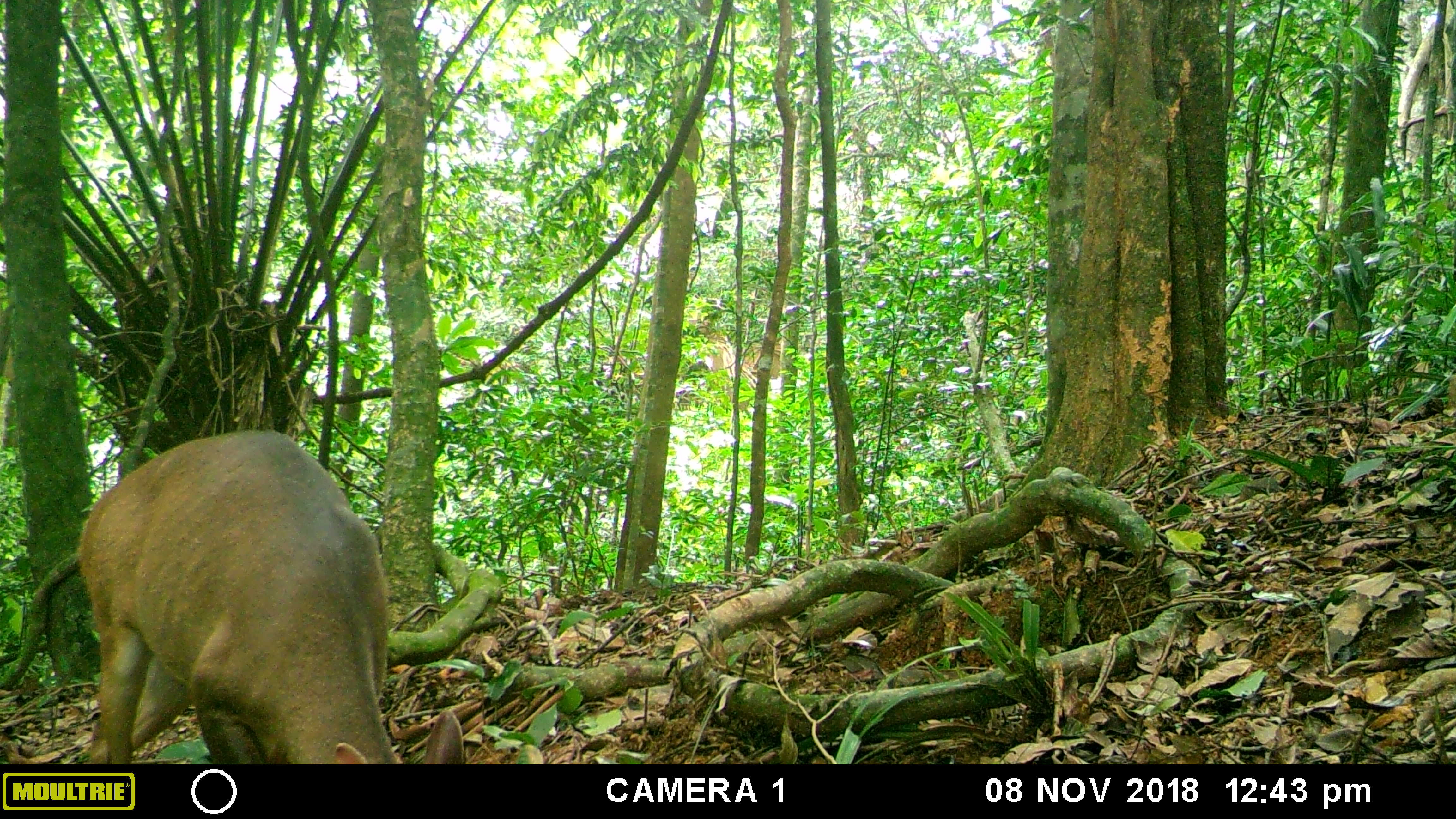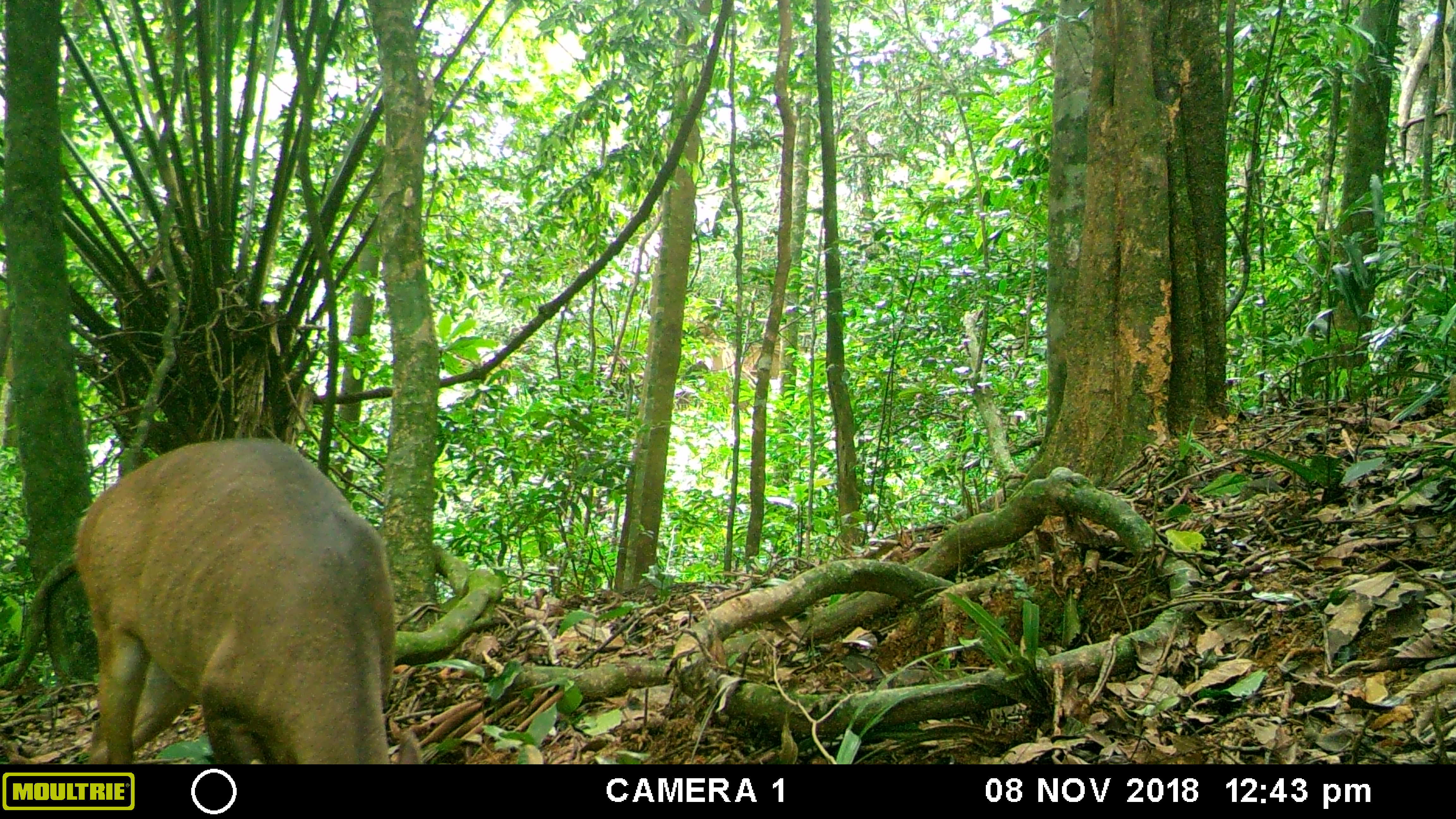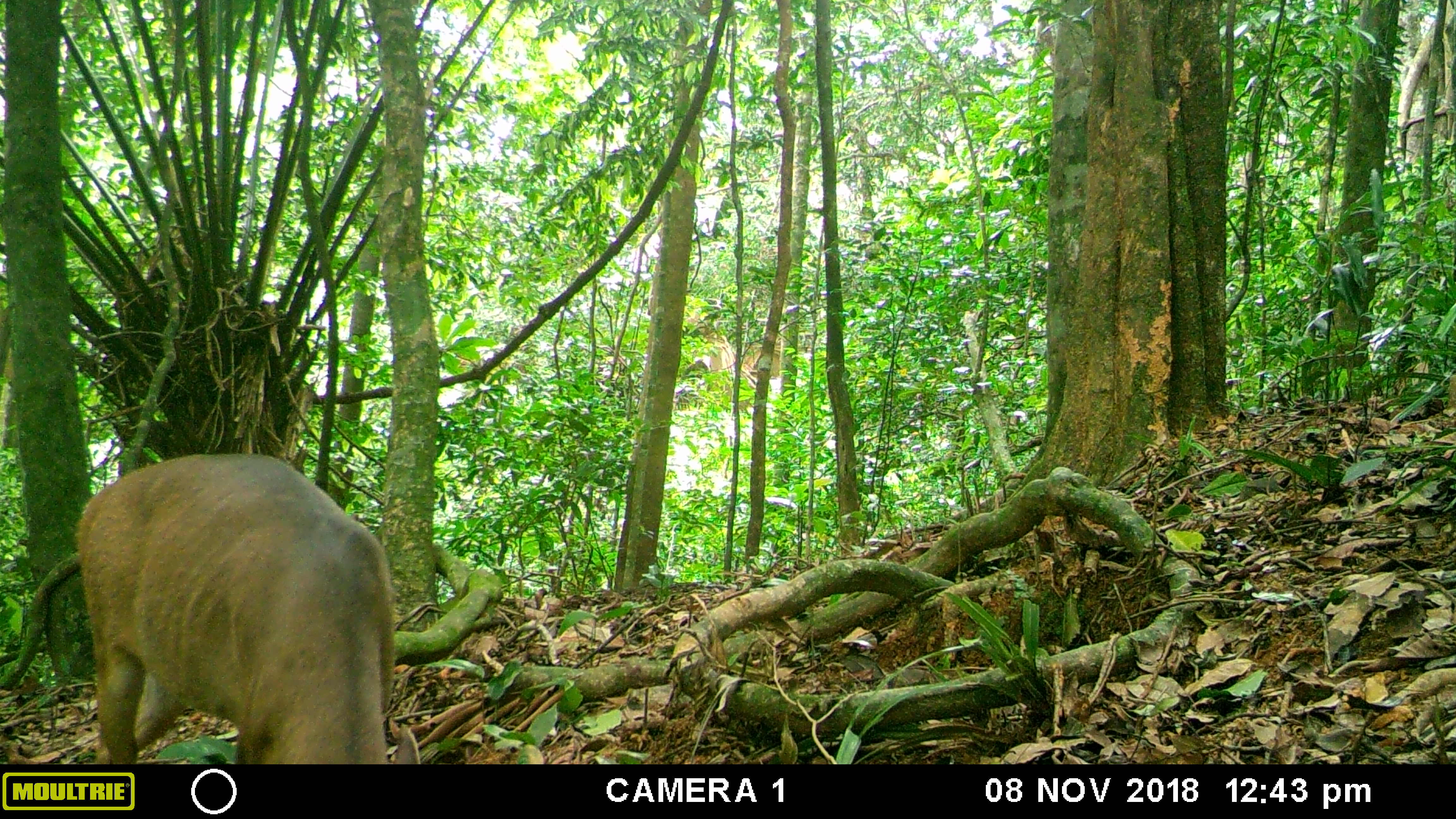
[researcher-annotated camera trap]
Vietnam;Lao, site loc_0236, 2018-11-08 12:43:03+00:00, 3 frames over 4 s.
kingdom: Animalia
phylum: Chordata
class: Mammalia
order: Artiodactyla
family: Cervidae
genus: Muntiacus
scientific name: Muntiacus vuquangensis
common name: large-antlered muntjac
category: large antlered muntjac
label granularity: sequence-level